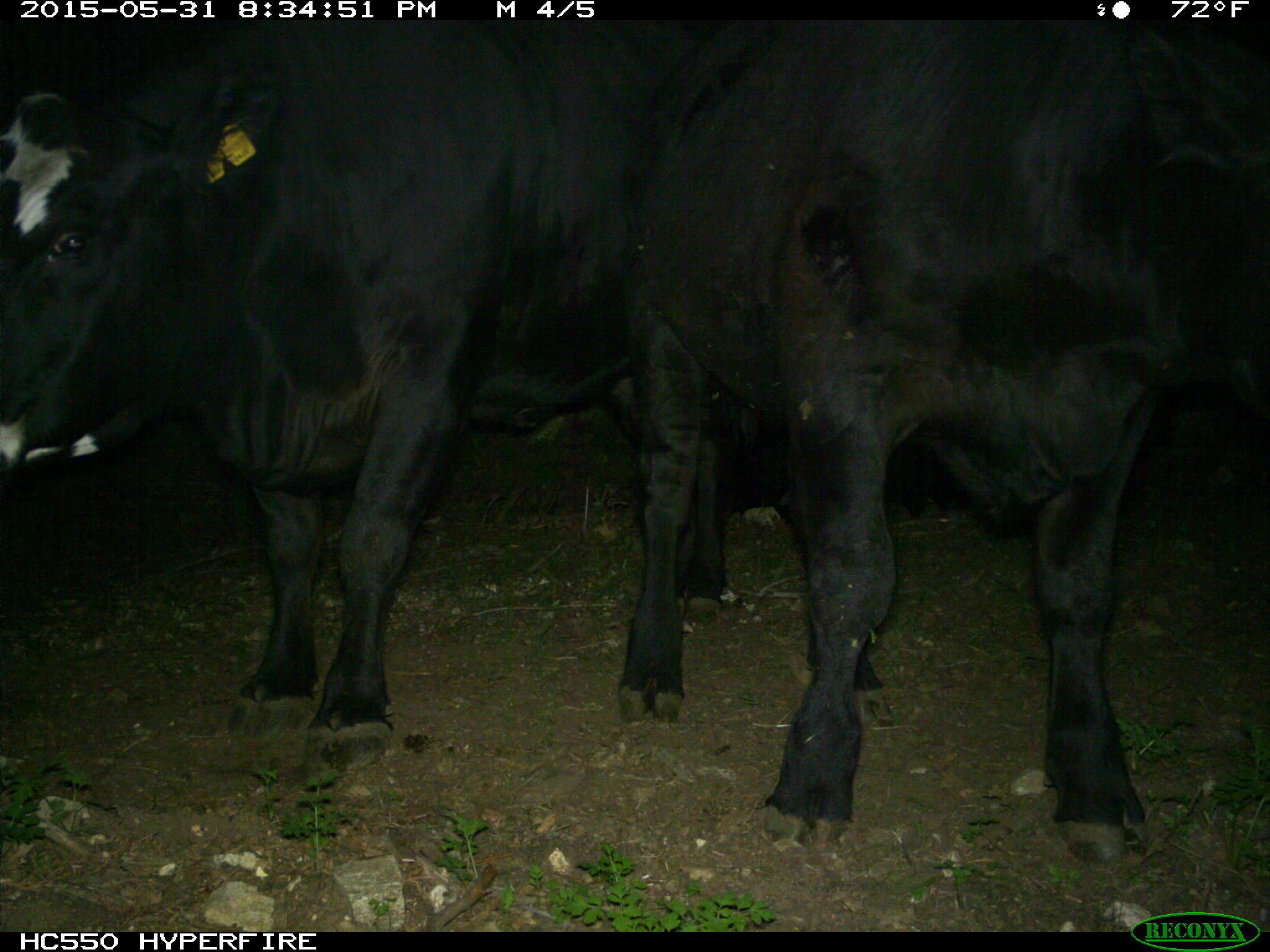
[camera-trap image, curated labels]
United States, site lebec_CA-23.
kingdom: Animalia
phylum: Chordata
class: Mammalia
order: Artiodactyla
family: Bovidae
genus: Bos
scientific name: Bos taurus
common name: domestic cow